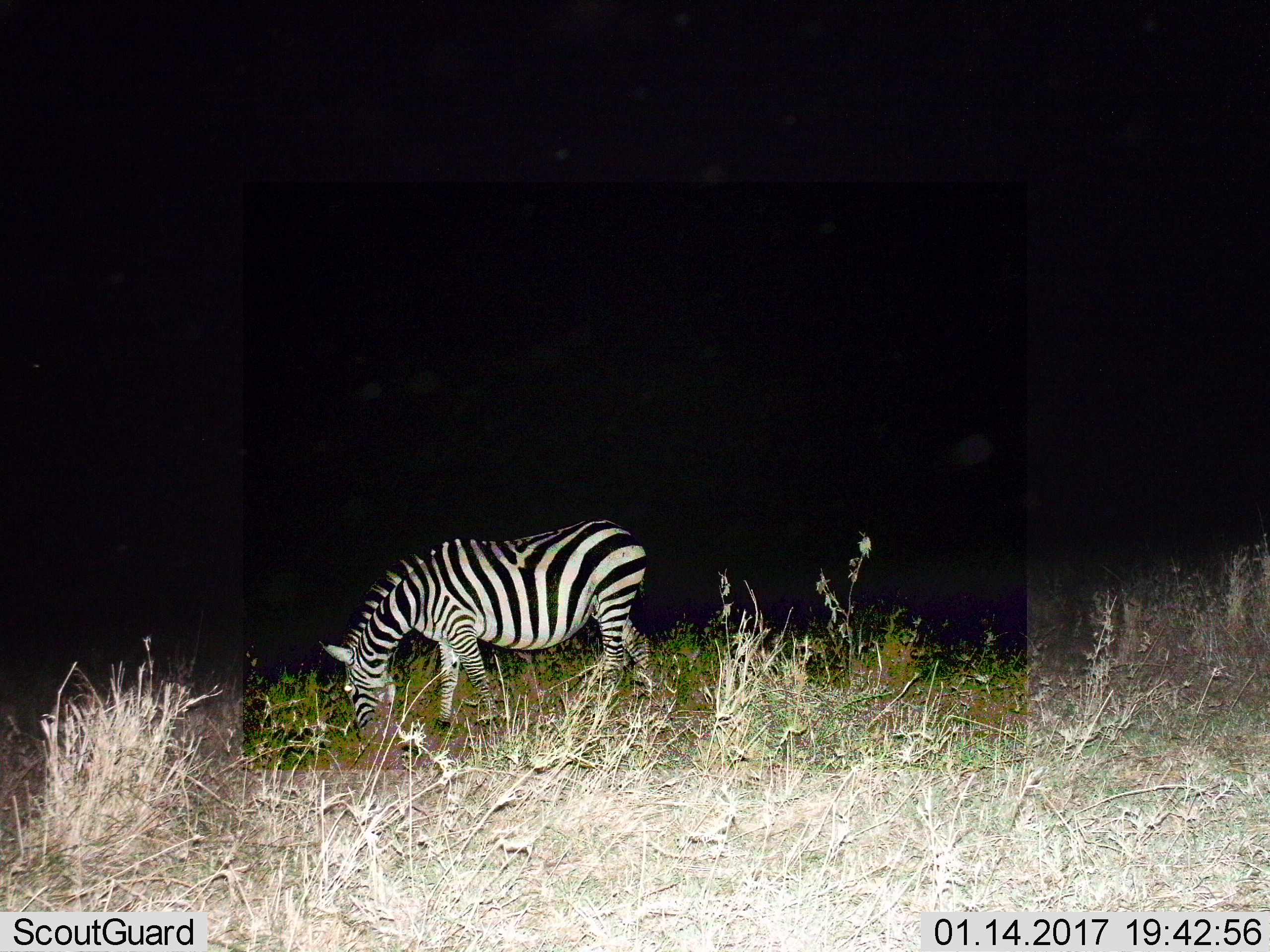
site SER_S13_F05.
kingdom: Animalia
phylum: Chordata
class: Mammalia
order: Perissodactyla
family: Equidae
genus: Equus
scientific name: Equus quagga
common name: plains zebra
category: zebraplains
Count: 1.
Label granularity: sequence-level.